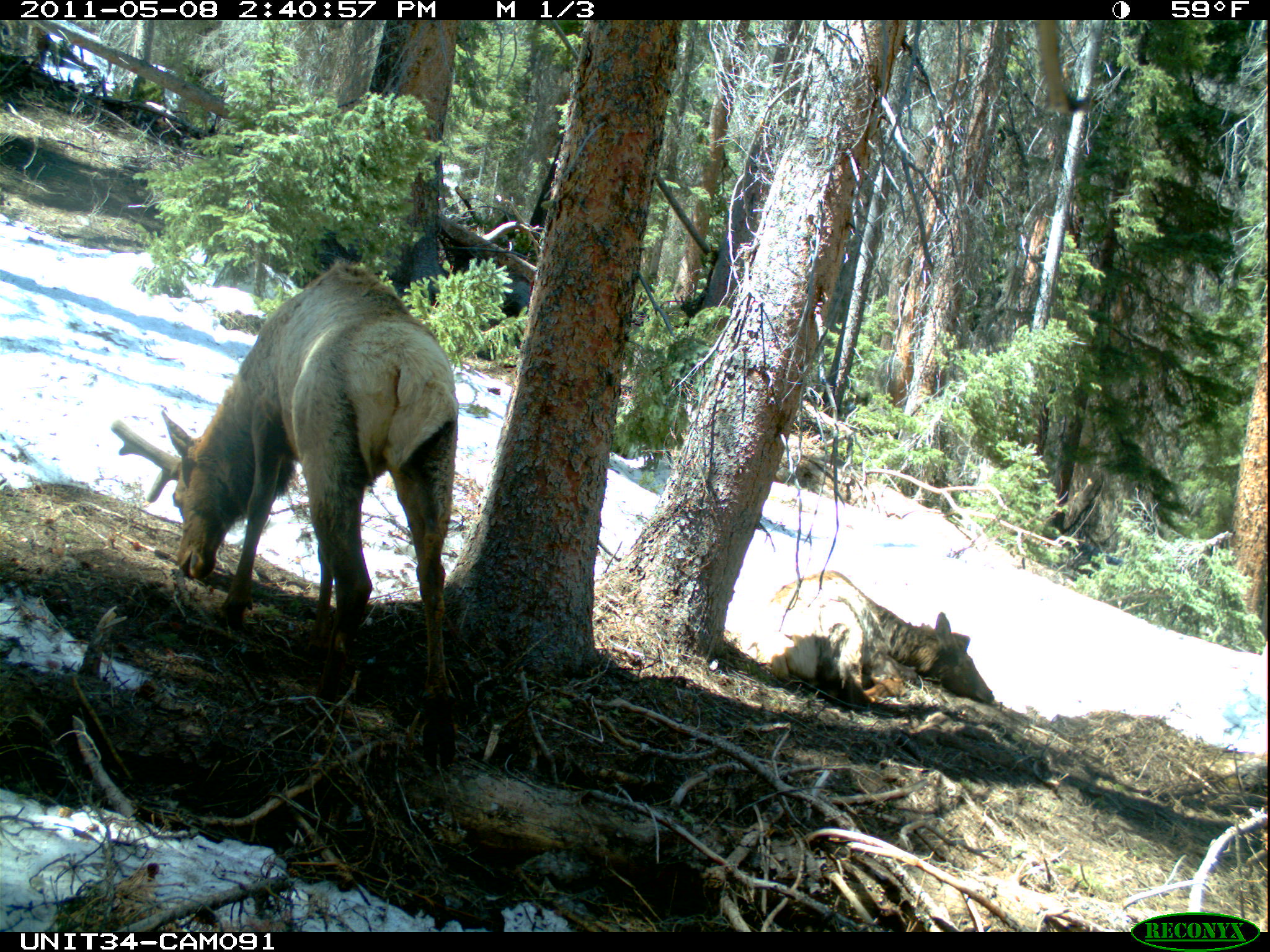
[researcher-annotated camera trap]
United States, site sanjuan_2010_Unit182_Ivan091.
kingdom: Animalia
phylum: Chordata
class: Mammalia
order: Artiodactyla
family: Cervidae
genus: Cervus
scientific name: Cervus elaphus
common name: red deer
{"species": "Cervus elaphus (red deer)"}